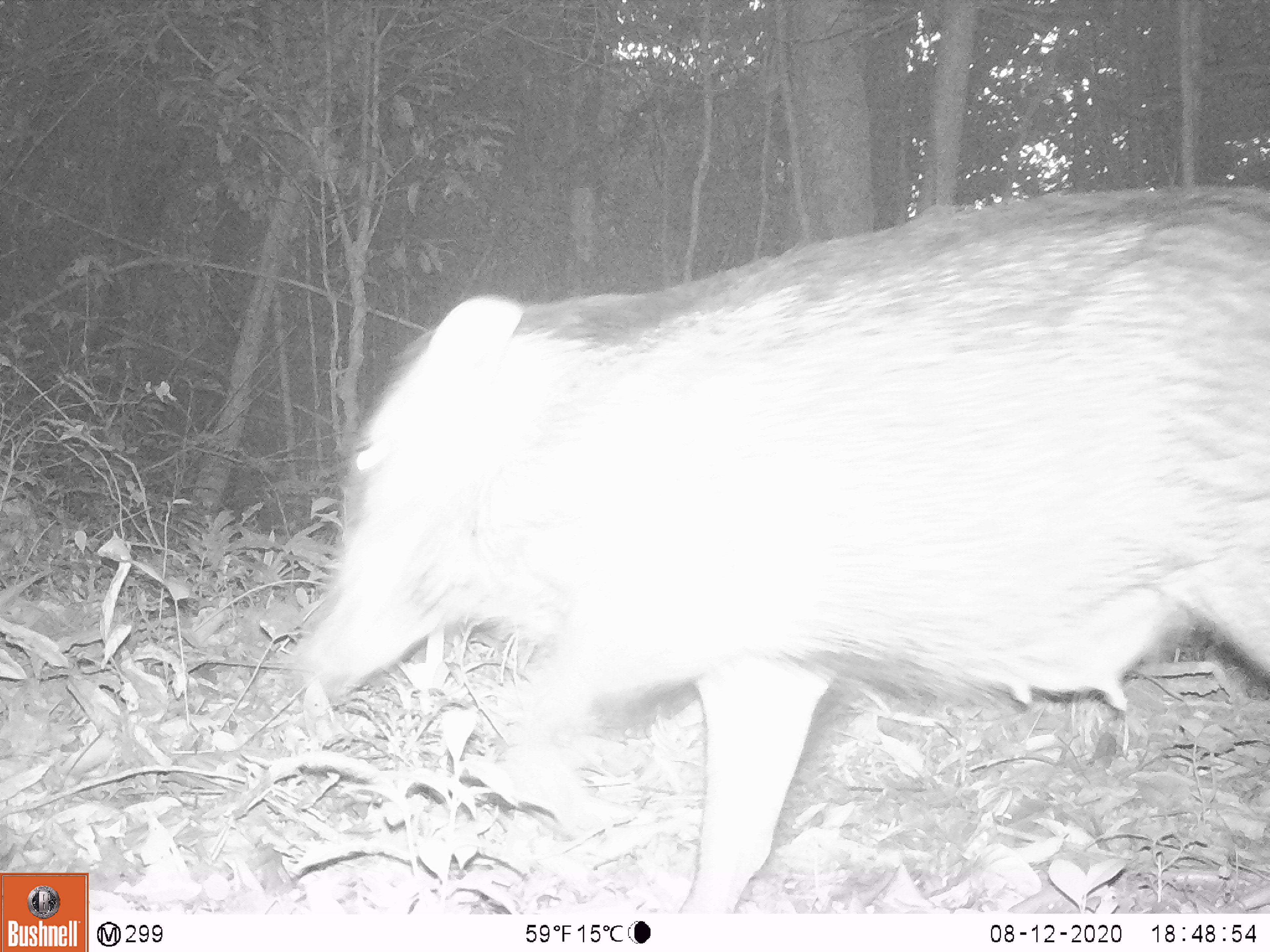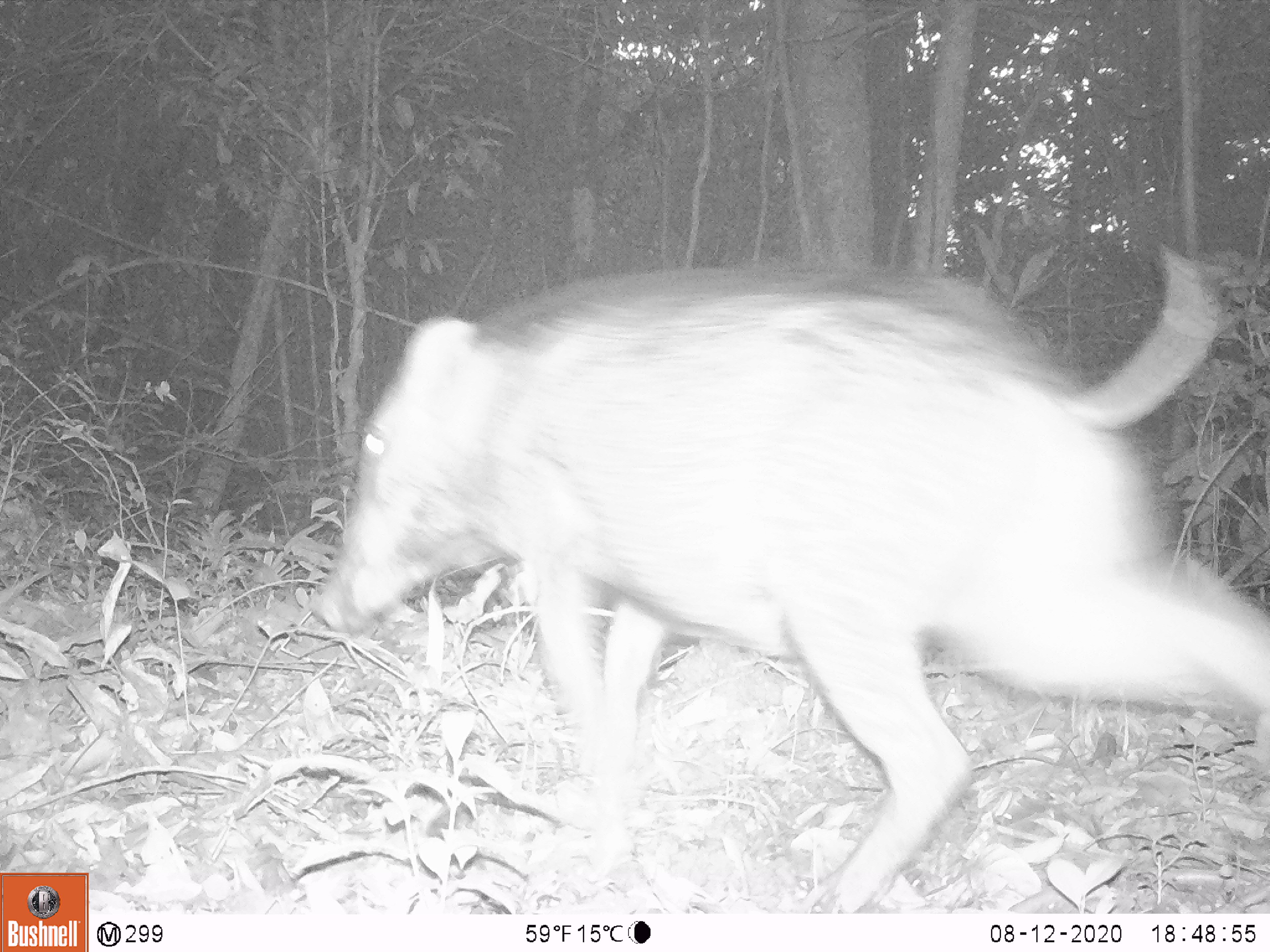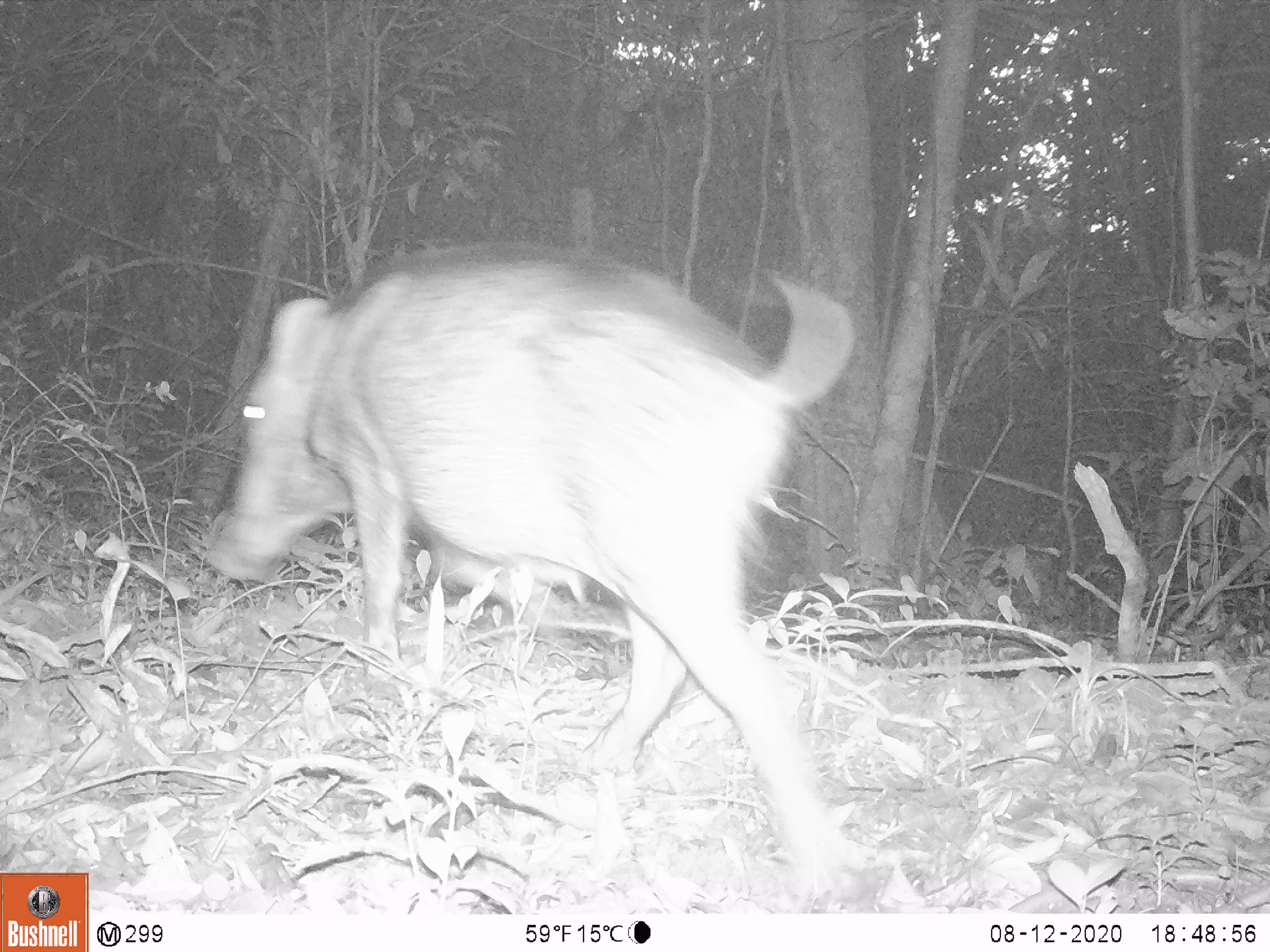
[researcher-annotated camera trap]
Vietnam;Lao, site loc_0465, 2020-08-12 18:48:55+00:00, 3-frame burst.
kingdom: Animalia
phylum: Chordata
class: Mammalia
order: Artiodactyla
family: Suidae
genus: Sus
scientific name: Sus scrofa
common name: eurasian wild pig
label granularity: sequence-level